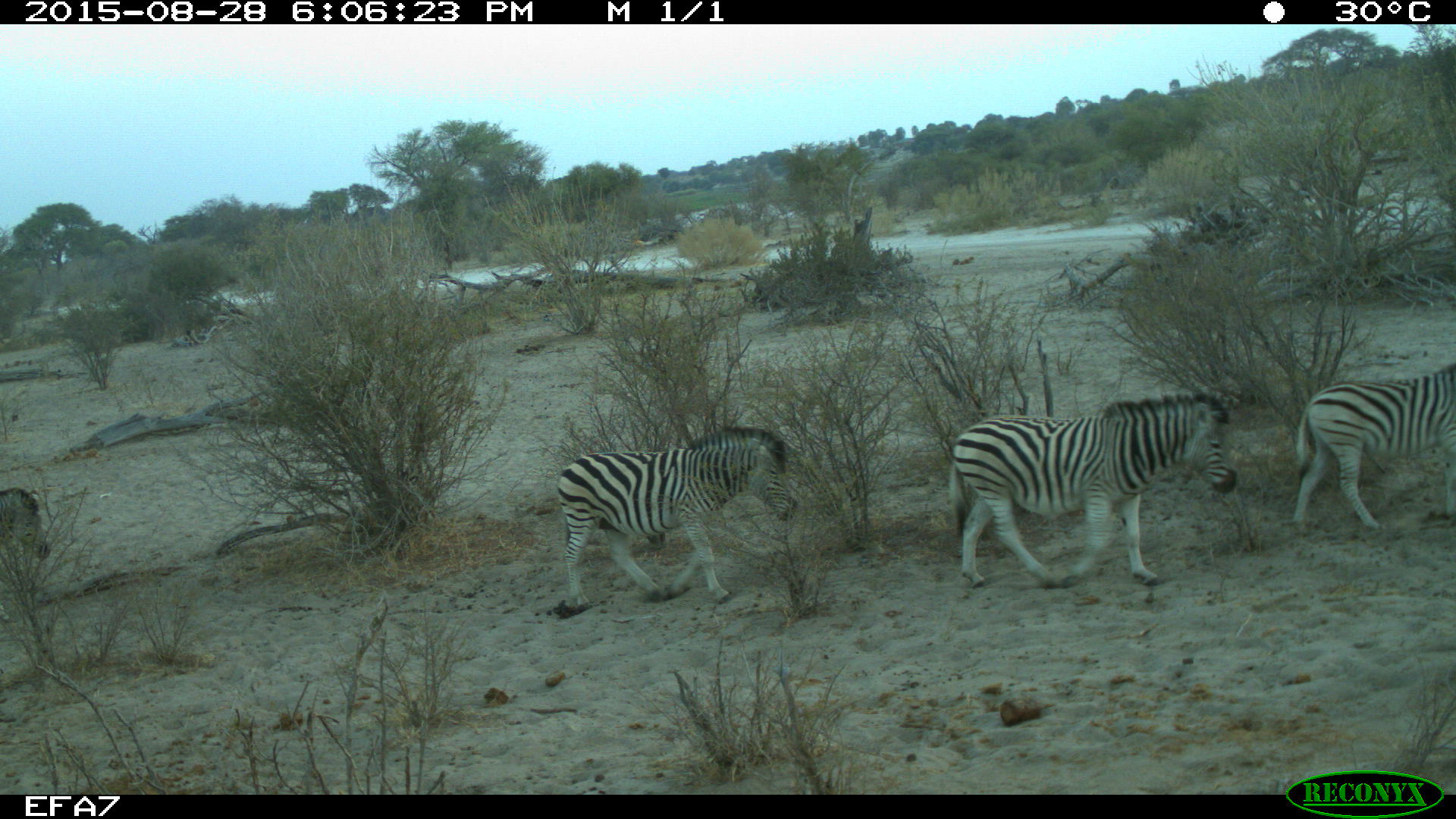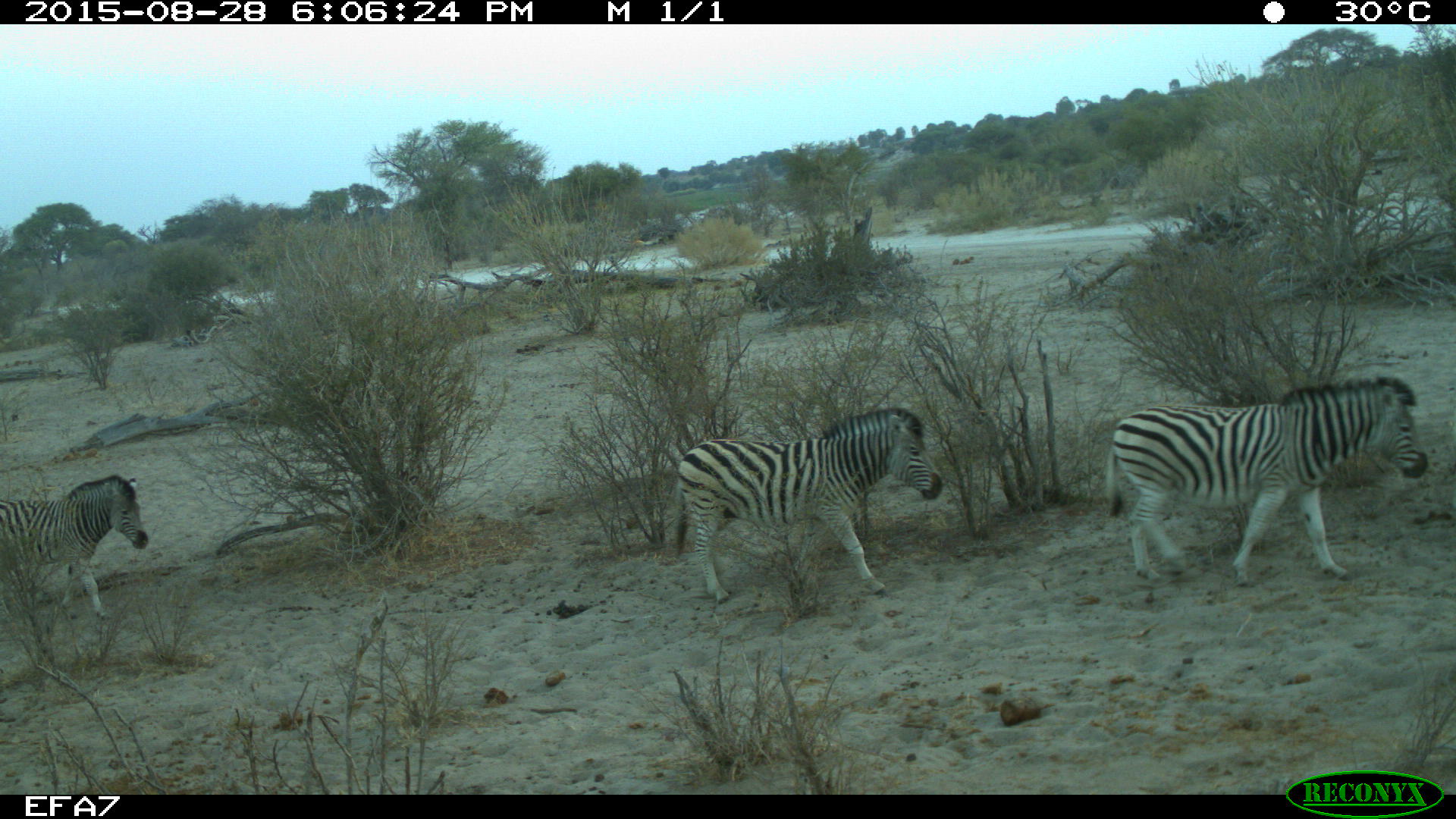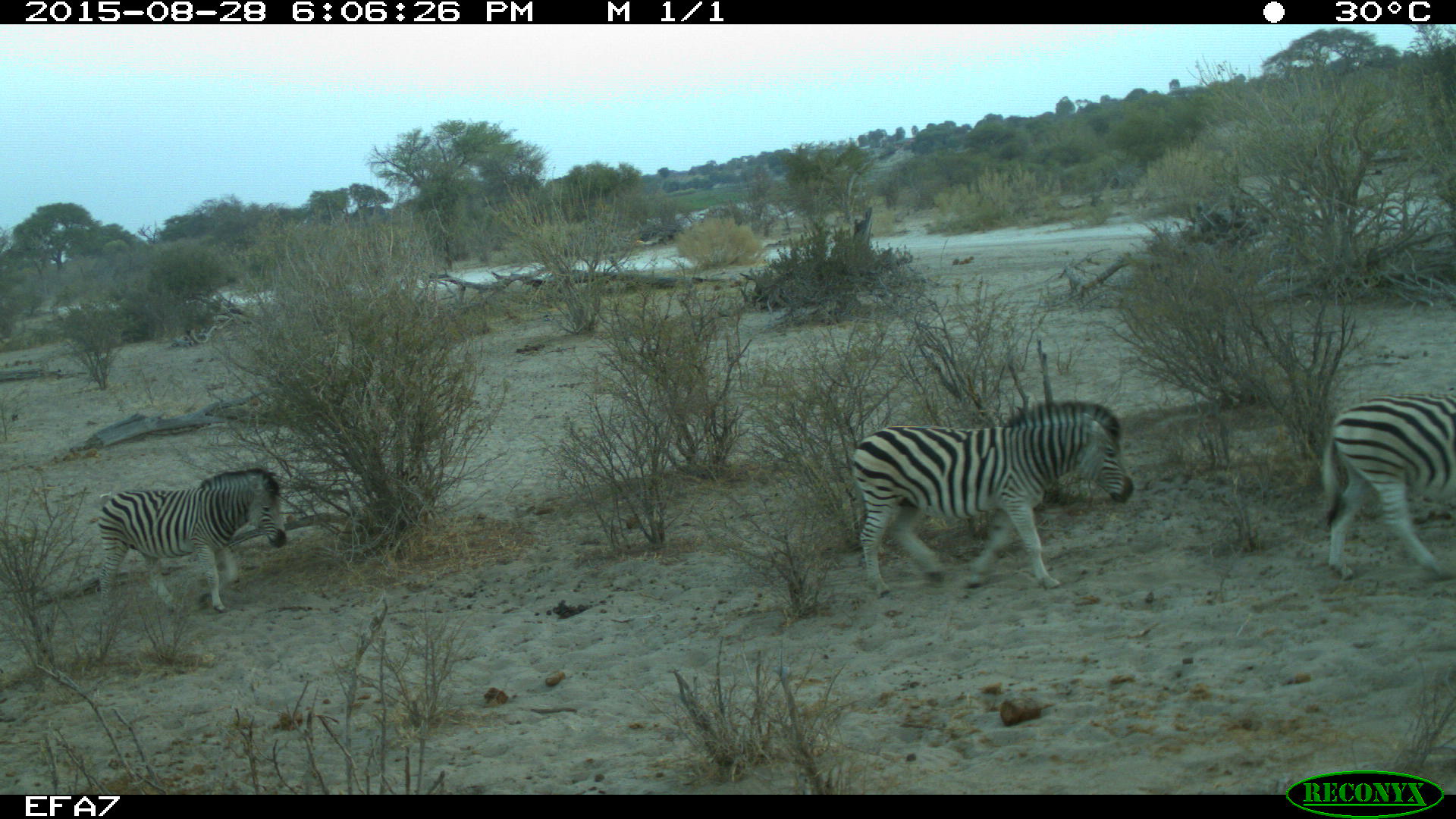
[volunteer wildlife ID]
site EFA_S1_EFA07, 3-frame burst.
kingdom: Animalia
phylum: Chordata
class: Mammalia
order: Perissodactyla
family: Equidae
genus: Equus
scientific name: Equus quagga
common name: plains zebra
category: zebraplains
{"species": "zebraplains (plains zebra) (Equus quagga)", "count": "4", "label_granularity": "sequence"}